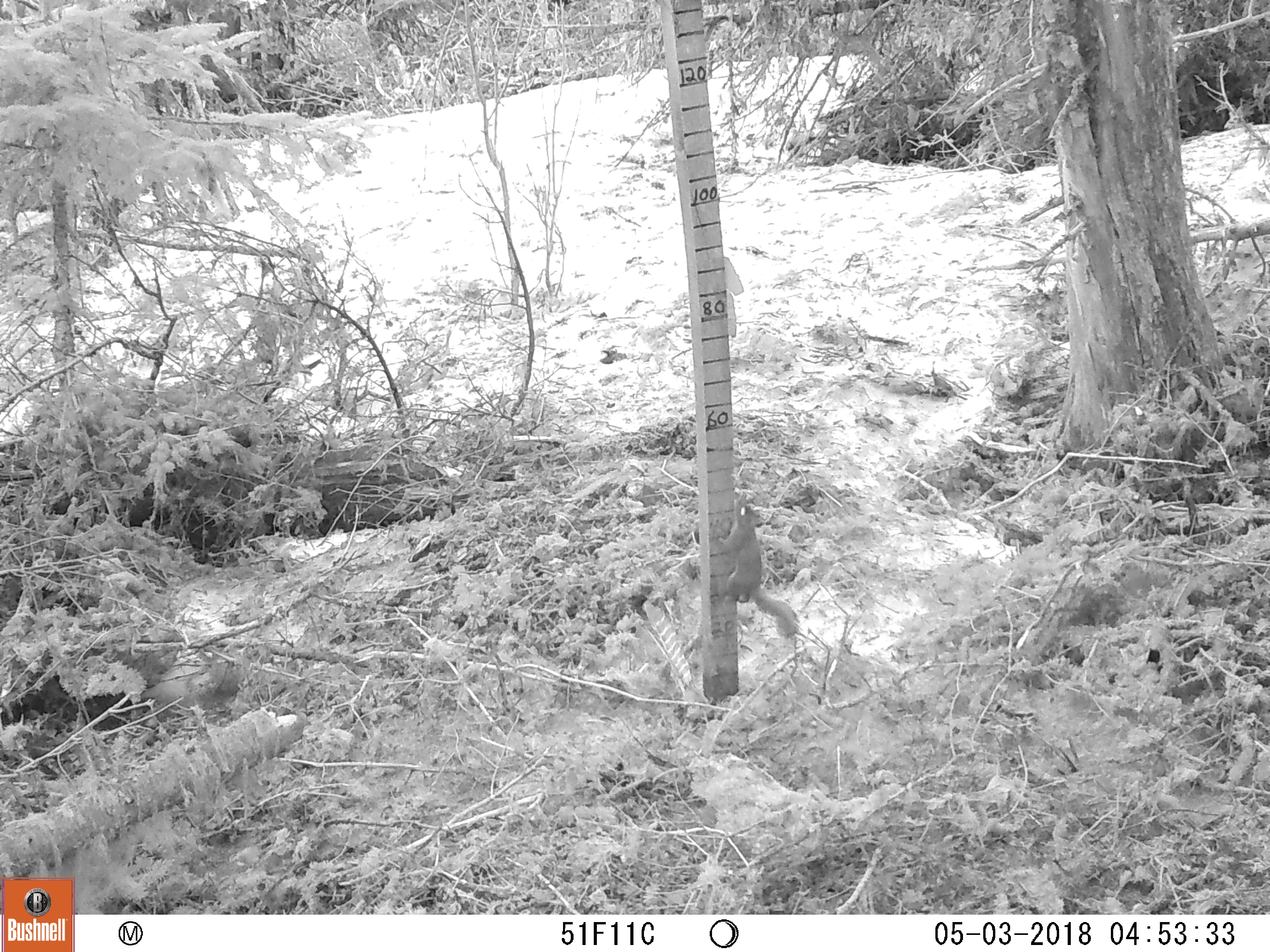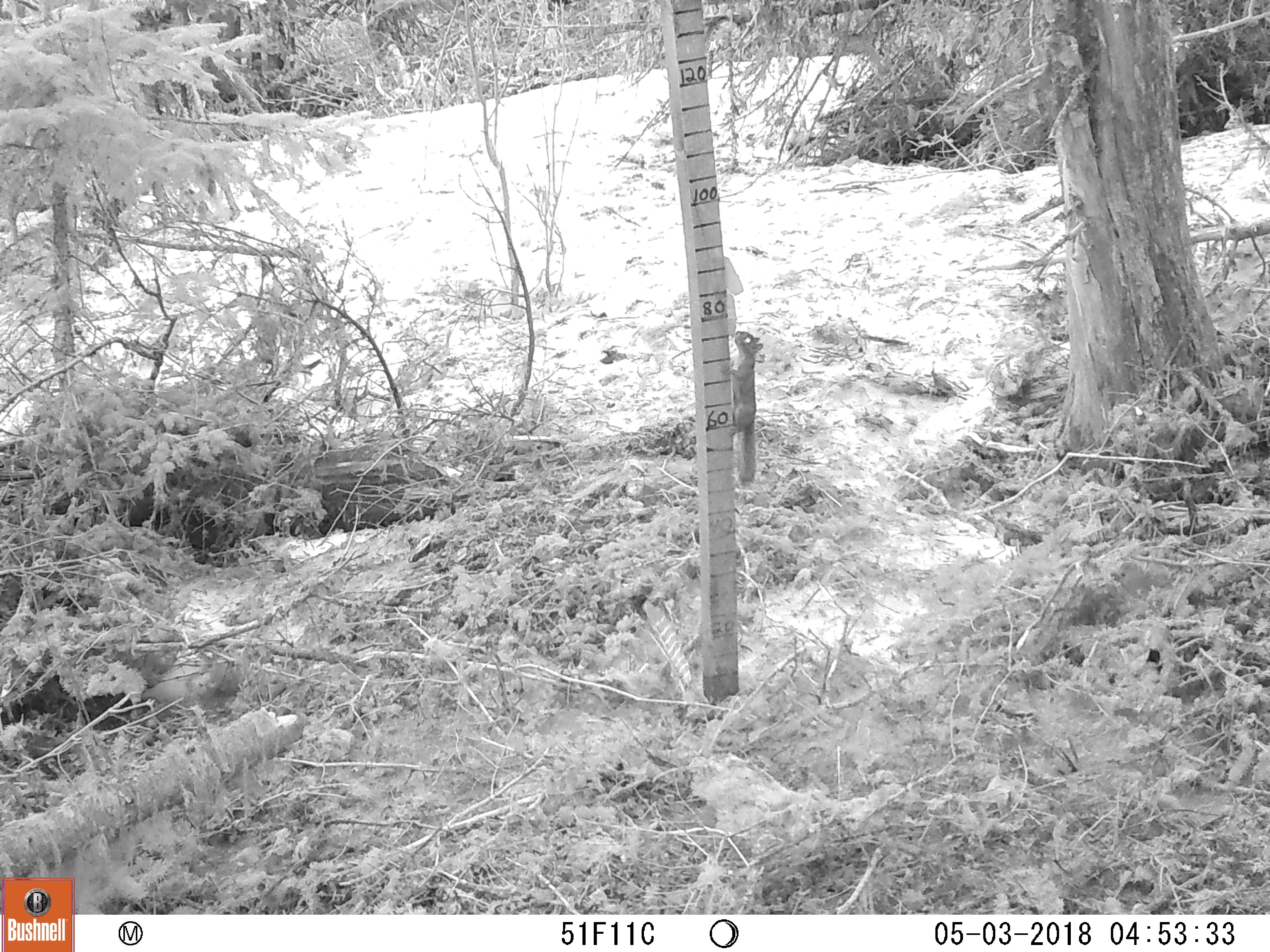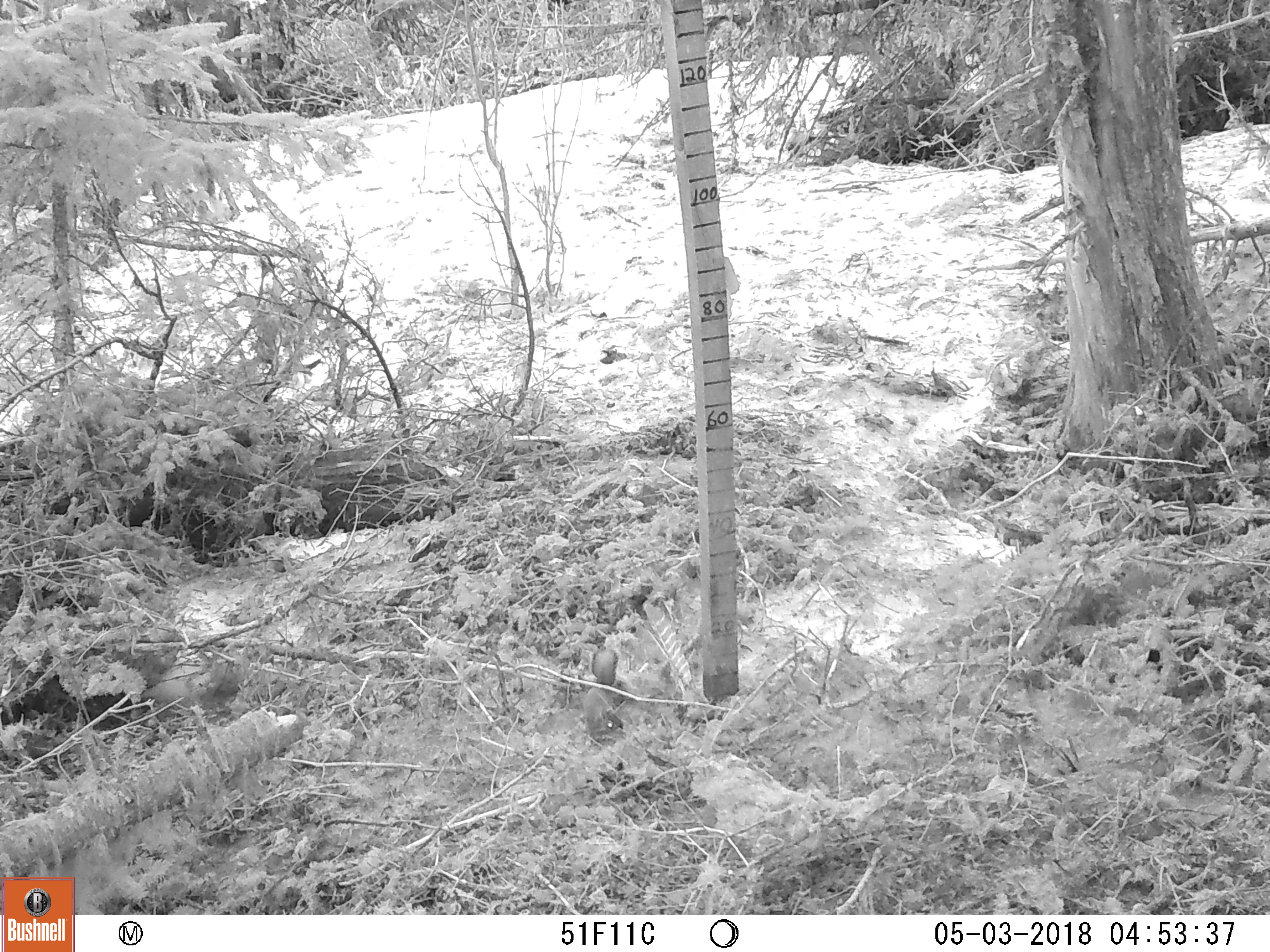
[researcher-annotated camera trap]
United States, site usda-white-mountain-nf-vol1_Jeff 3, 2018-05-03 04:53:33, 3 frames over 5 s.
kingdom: Animalia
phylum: Chordata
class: Mammalia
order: Rodentia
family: Sciuridae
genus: Tamiasciurus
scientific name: Tamiasciurus hudsonicus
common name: red squirrel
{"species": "red squirrel (Tamiasciurus hudsonicus)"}